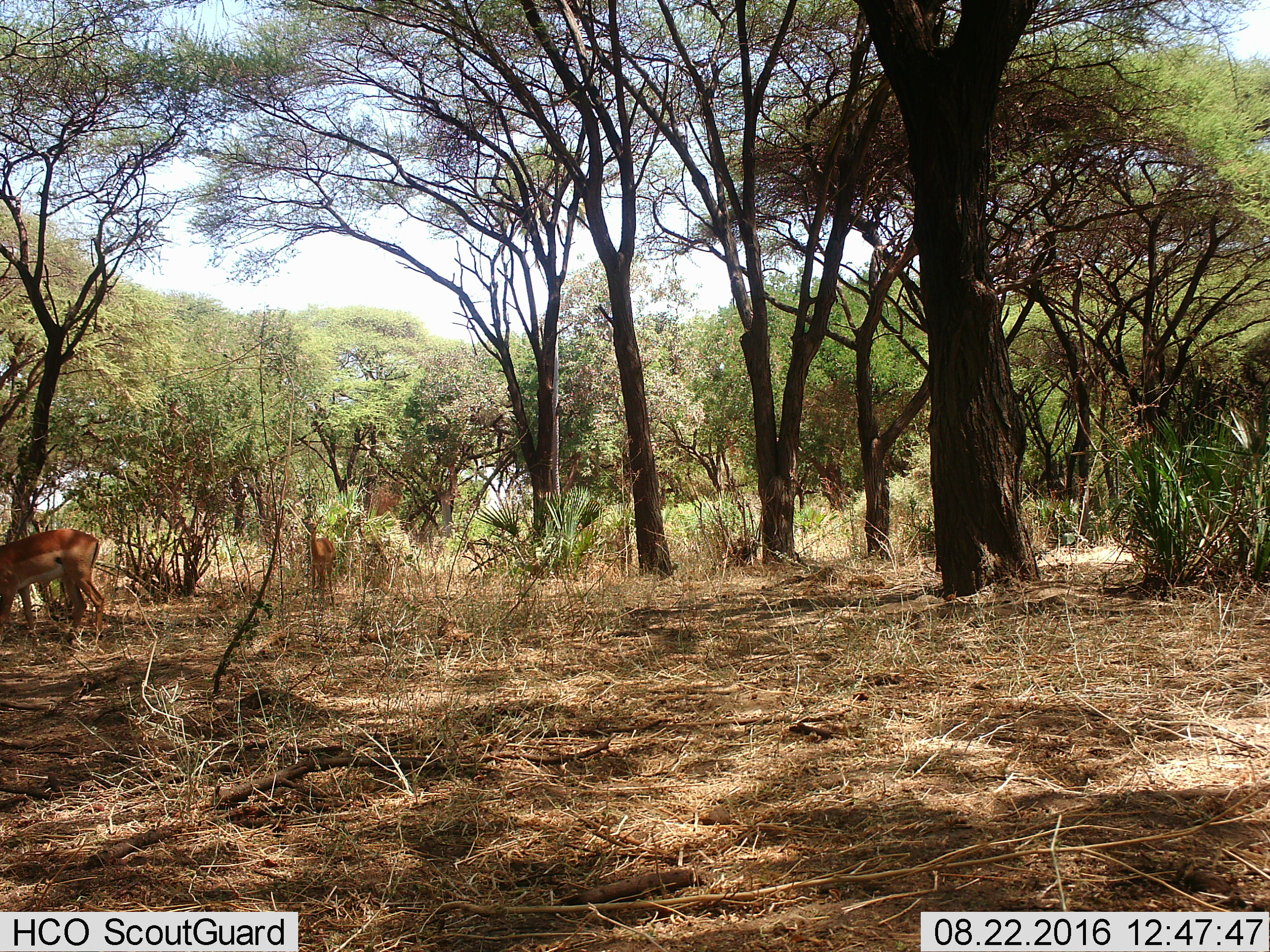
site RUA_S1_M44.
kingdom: Animalia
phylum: Chordata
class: Mammalia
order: Artiodactyla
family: Bovidae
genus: Aepyceros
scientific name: Aepyceros melampus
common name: impala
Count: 2.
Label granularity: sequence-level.